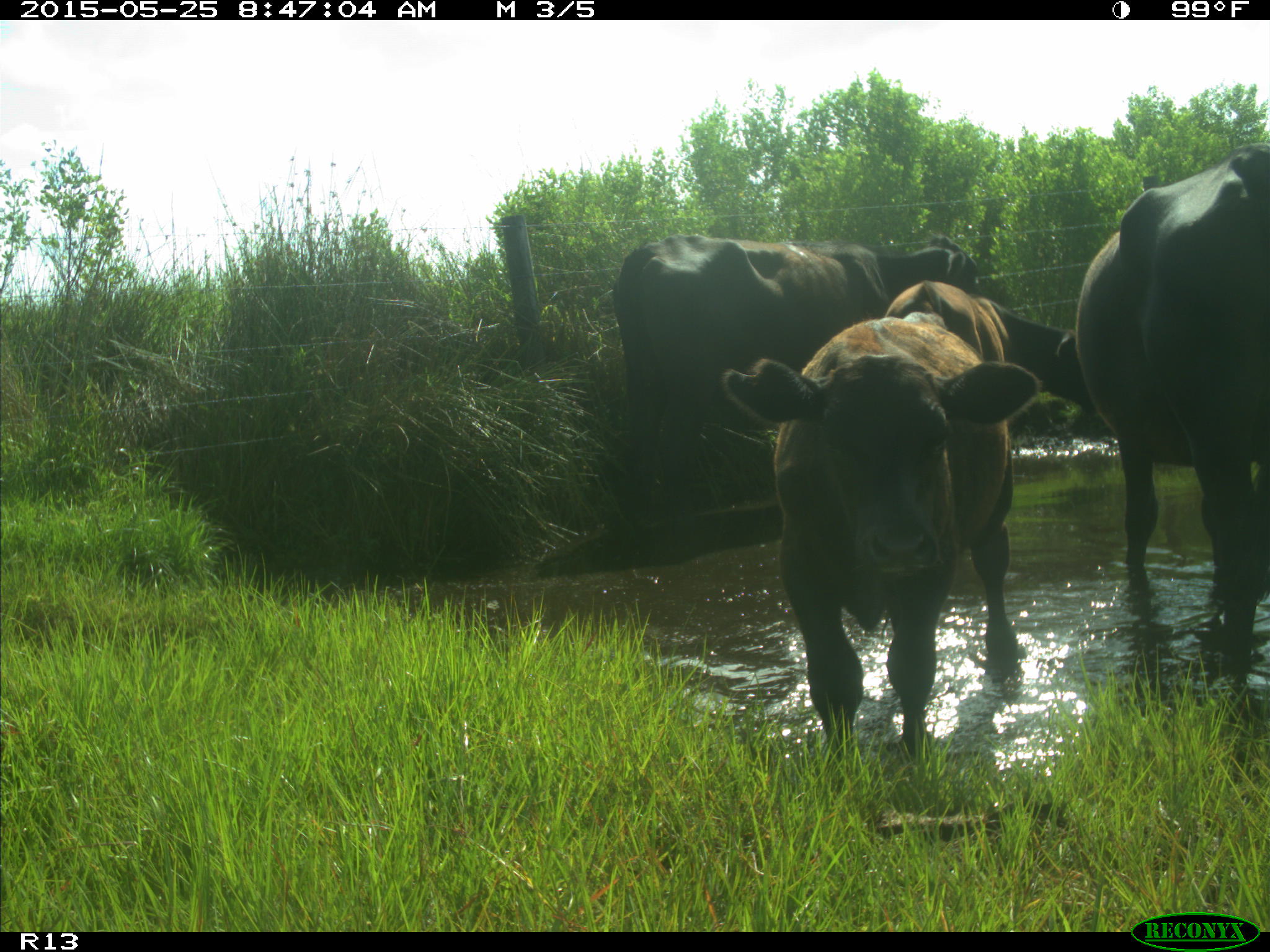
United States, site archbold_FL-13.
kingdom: Animalia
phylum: Chordata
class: Mammalia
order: Artiodactyla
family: Bovidae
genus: Bos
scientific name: Bos taurus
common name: domestic cow